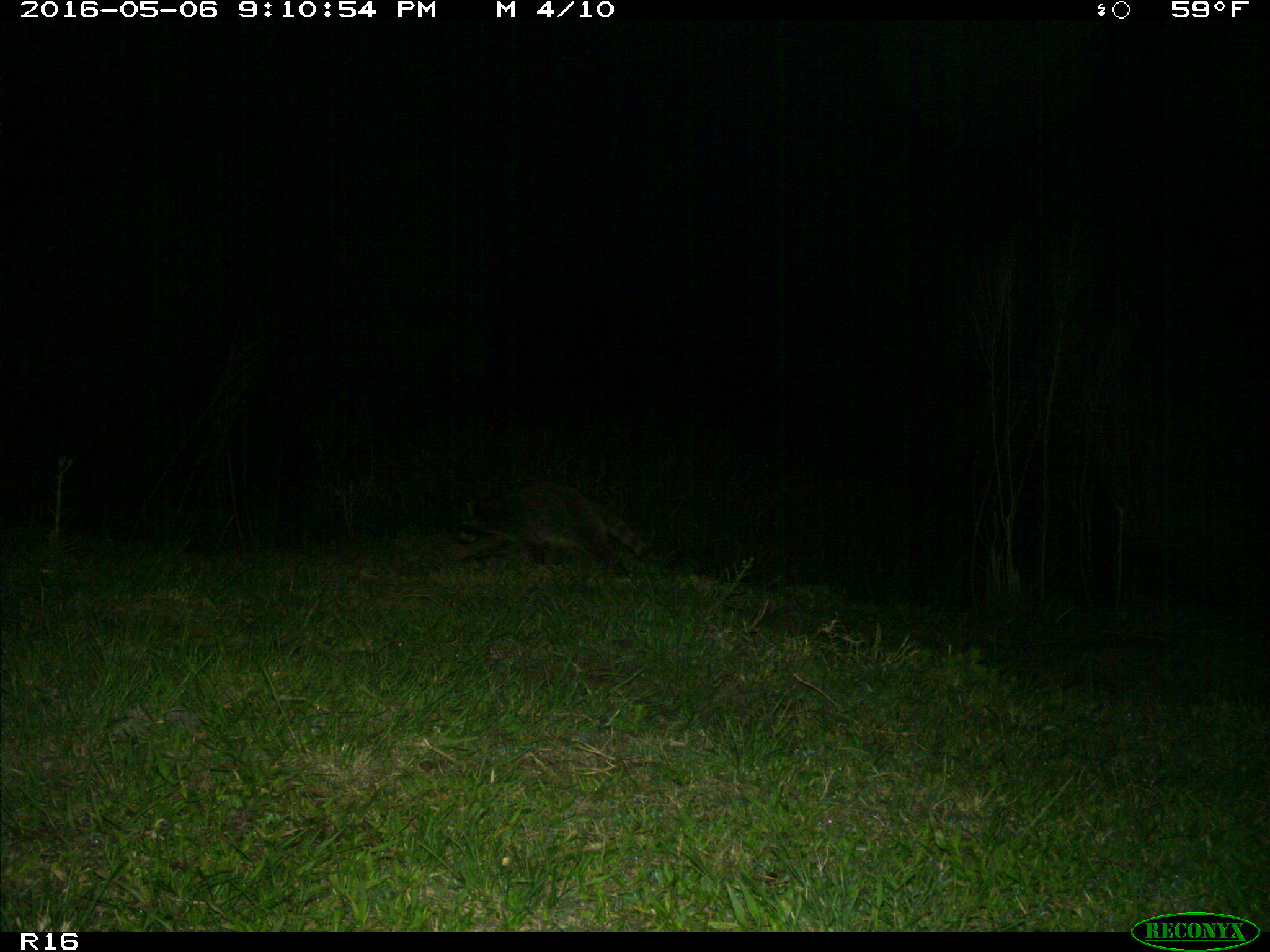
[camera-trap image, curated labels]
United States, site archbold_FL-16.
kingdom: Animalia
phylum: Chordata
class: Mammalia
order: Carnivora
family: Procyonidae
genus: Procyon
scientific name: Procyon lotor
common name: common raccoon